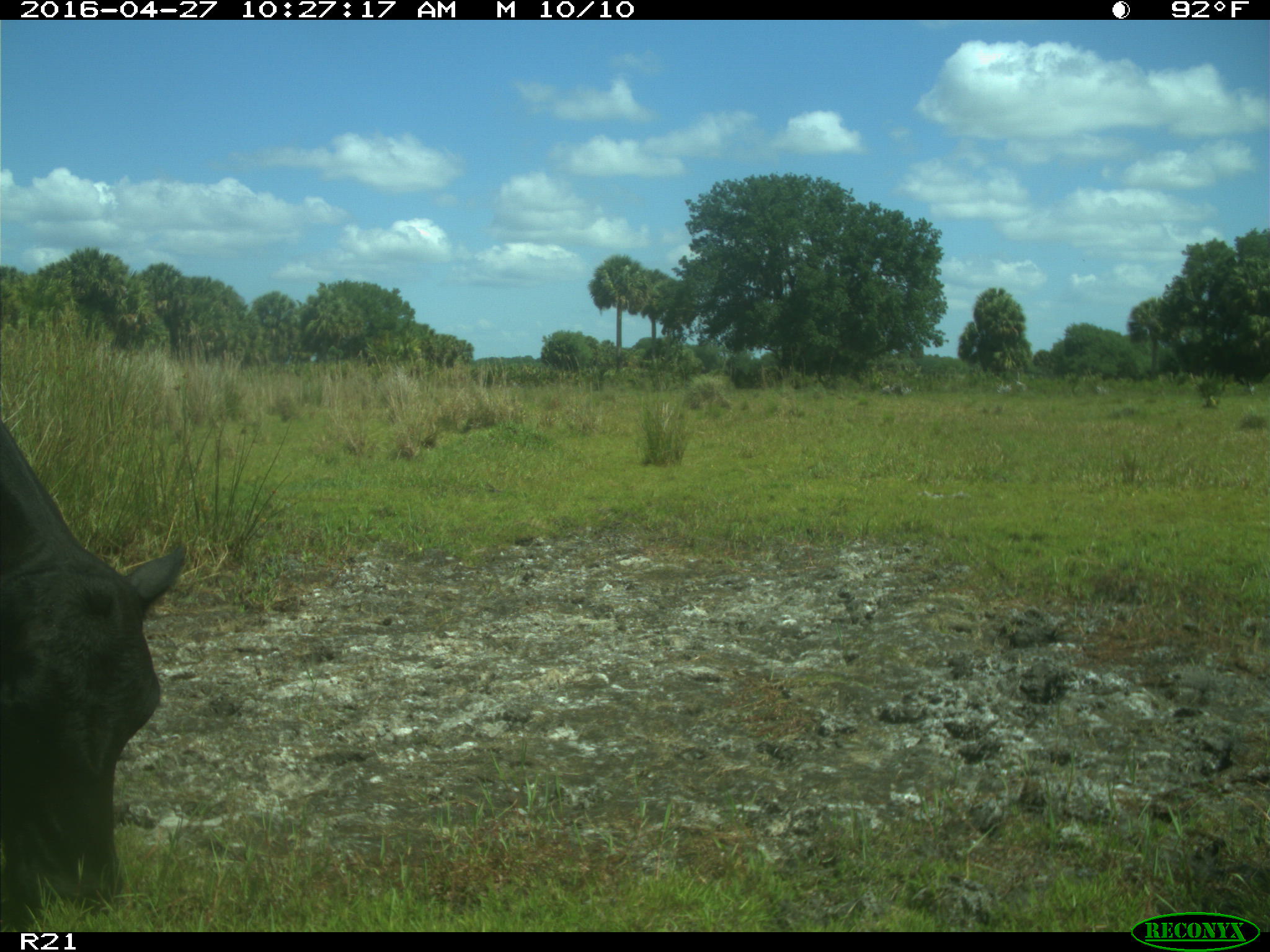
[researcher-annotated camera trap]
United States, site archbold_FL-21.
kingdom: Animalia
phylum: Chordata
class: Mammalia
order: Artiodactyla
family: Bovidae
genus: Bos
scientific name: Bos taurus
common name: domestic cow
Bos taurus (domestic cow).